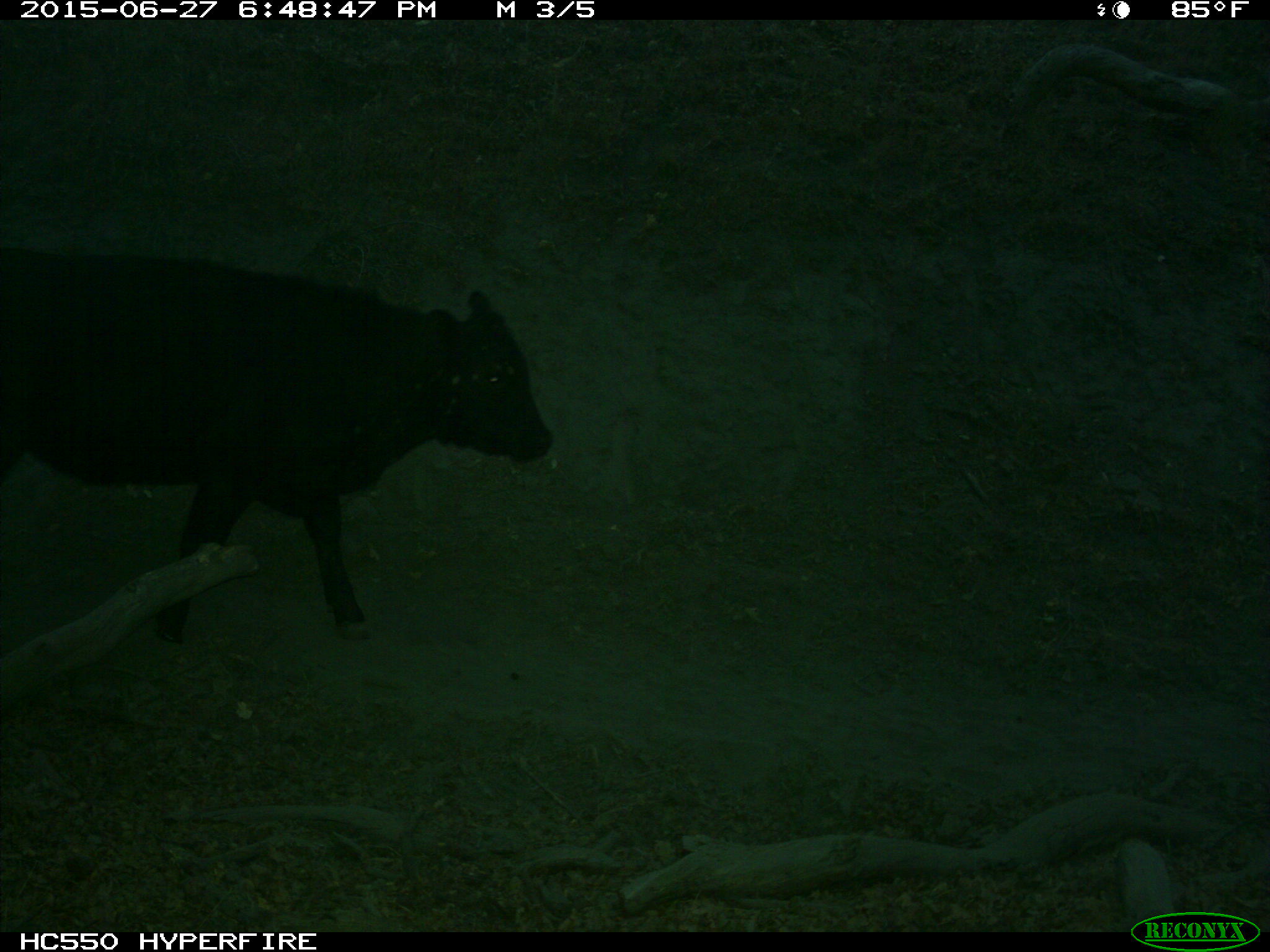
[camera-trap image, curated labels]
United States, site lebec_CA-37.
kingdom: Animalia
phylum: Chordata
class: Mammalia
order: Artiodactyla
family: Bovidae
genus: Bos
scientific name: Bos taurus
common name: domestic cow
Bos taurus (domestic cow).